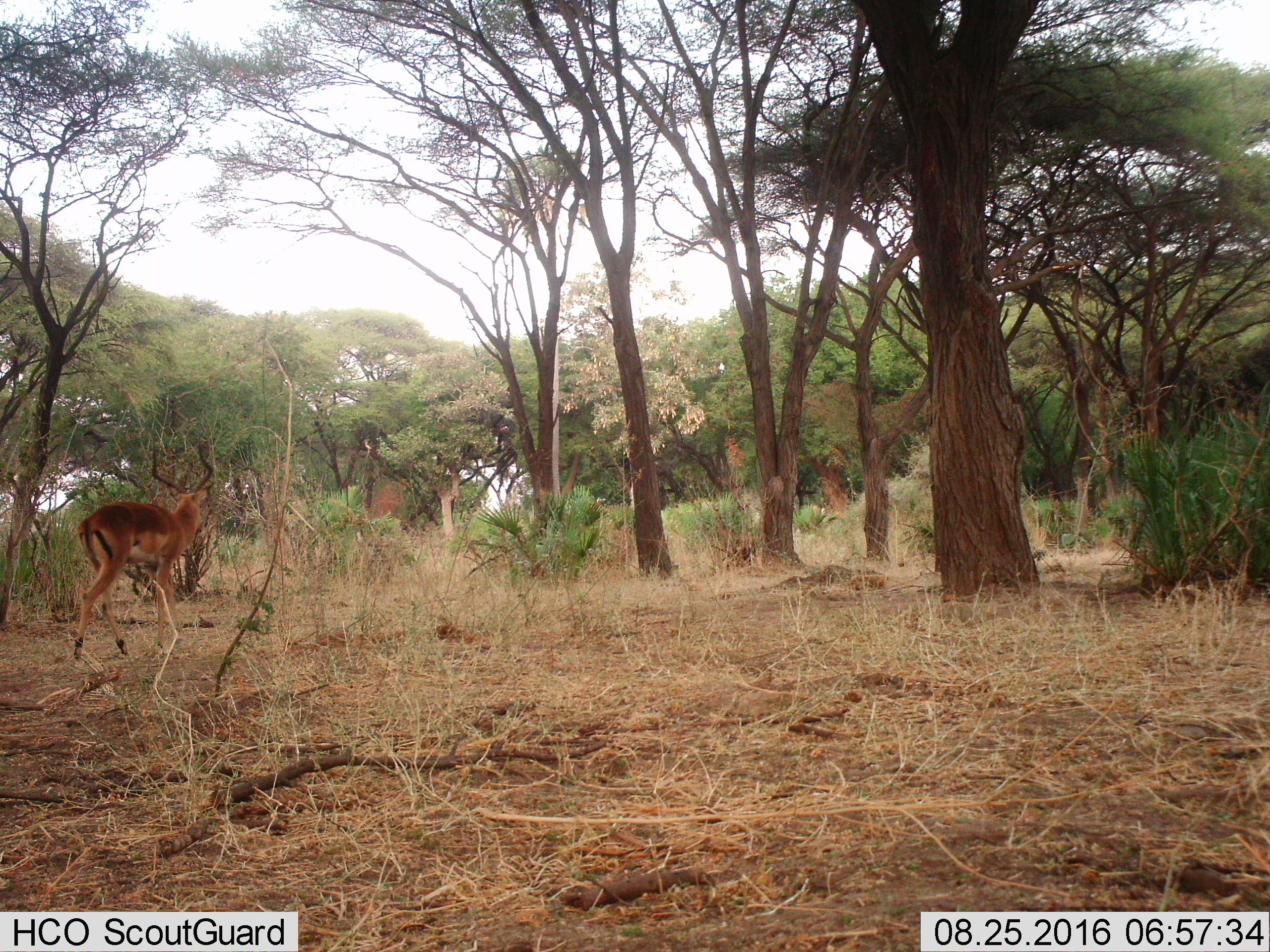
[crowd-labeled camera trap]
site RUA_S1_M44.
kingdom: Animalia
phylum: Chordata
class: Mammalia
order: Artiodactyla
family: Bovidae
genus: Aepyceros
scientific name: Aepyceros melampus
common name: impala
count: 1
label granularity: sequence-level